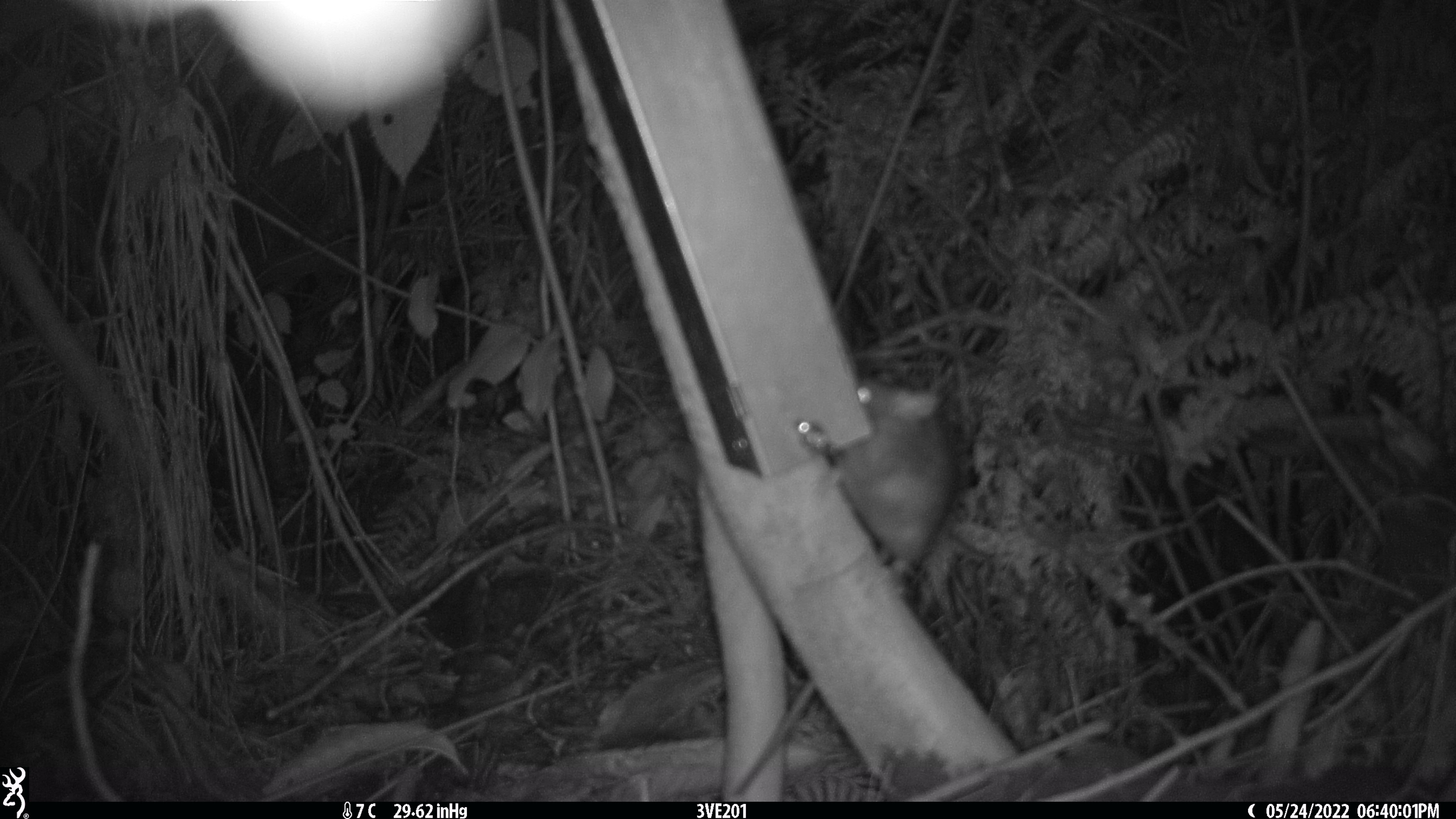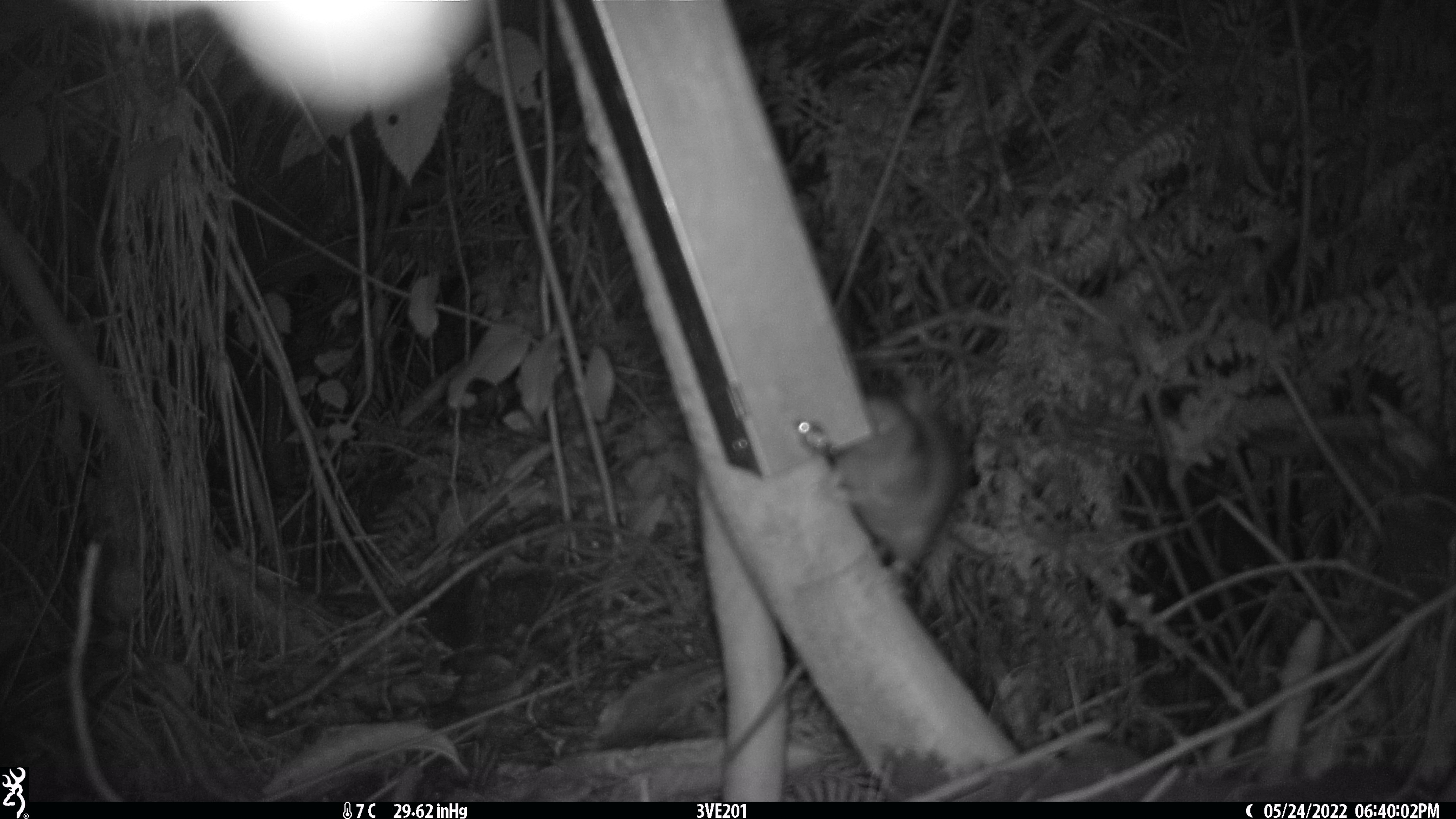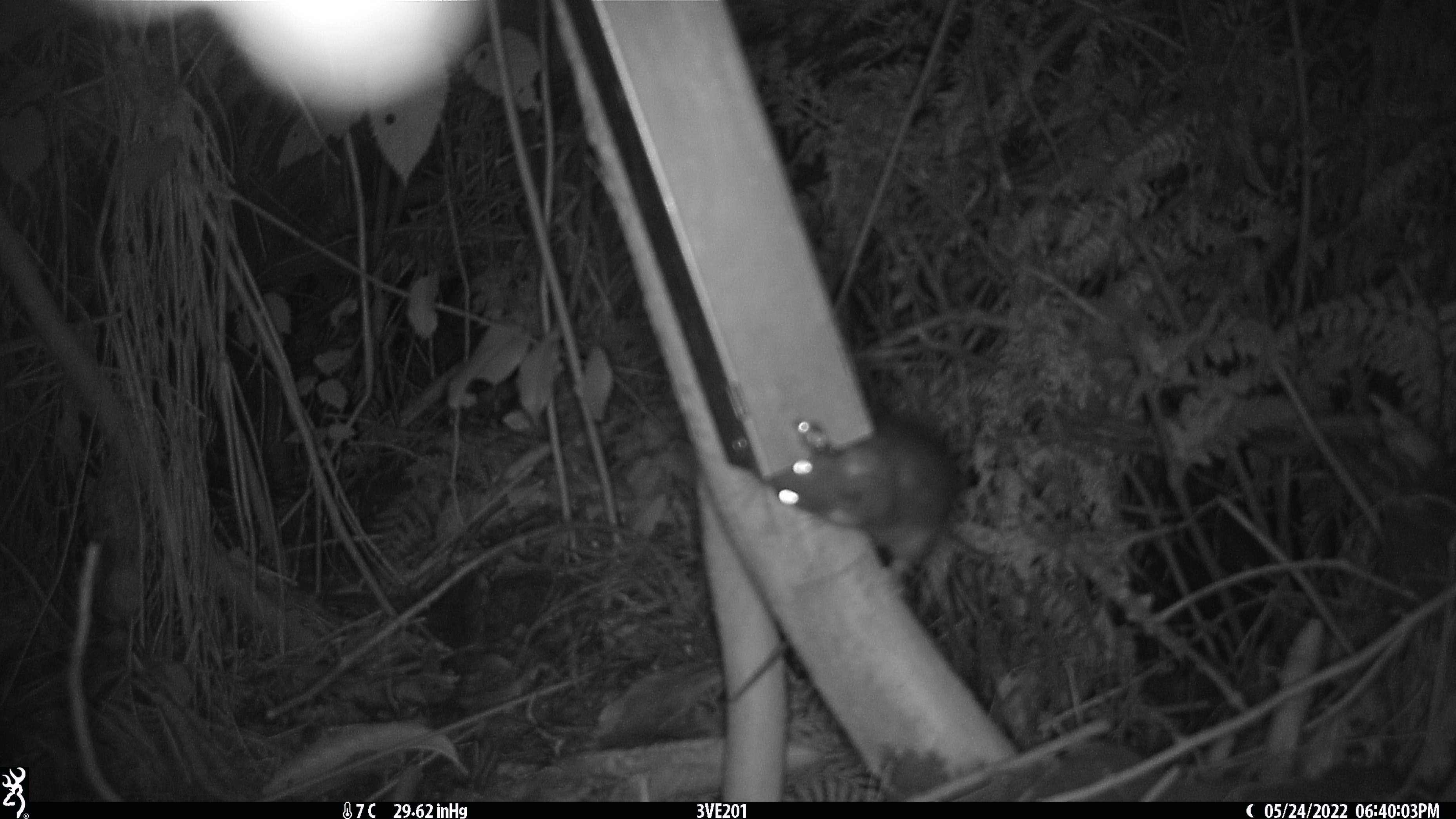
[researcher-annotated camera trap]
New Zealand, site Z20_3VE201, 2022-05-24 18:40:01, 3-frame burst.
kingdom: Animalia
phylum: Chordata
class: Mammalia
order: Rodentia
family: Muridae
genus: Rattus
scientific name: Rattus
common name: rat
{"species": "rat (Rattus)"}